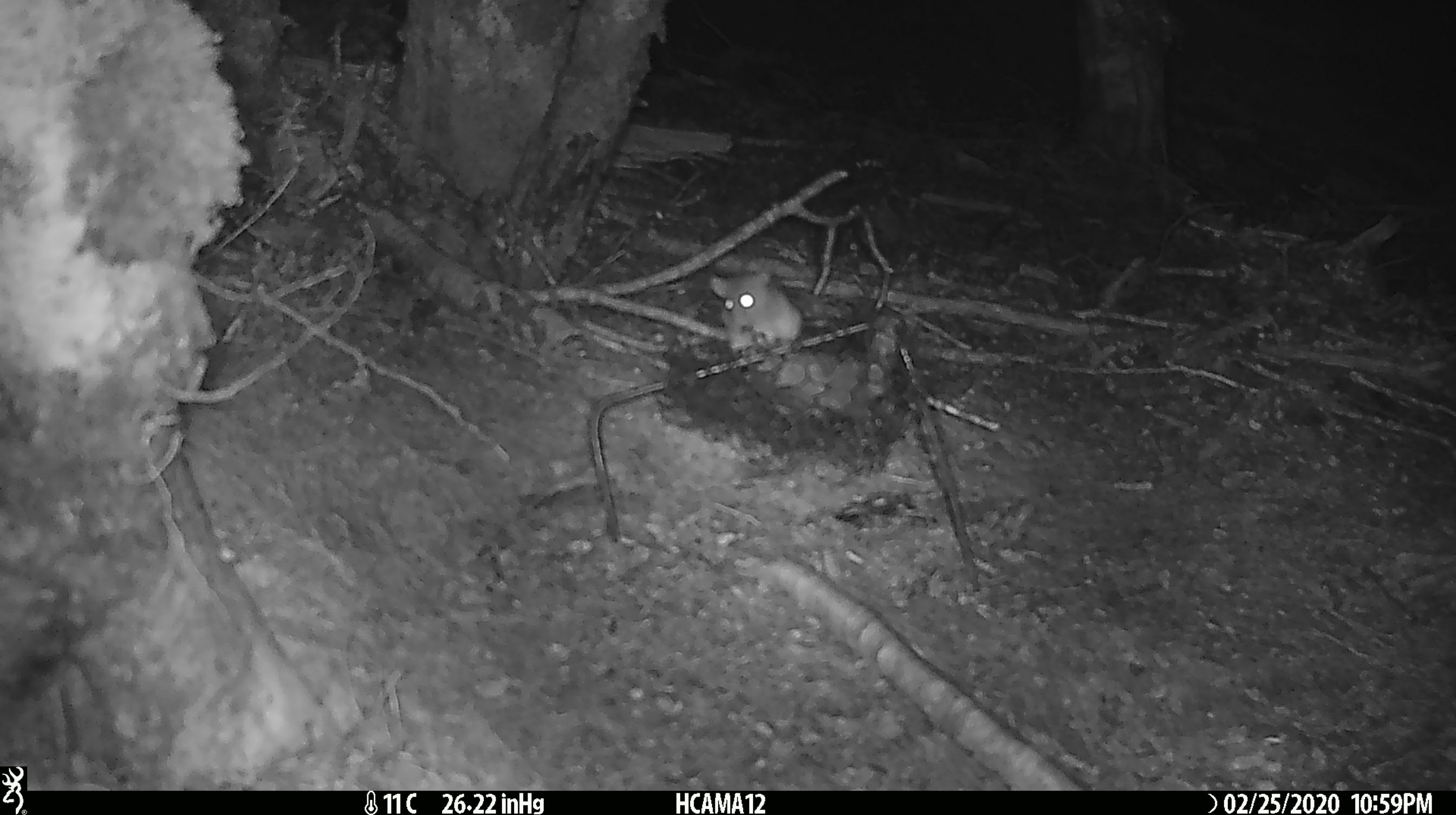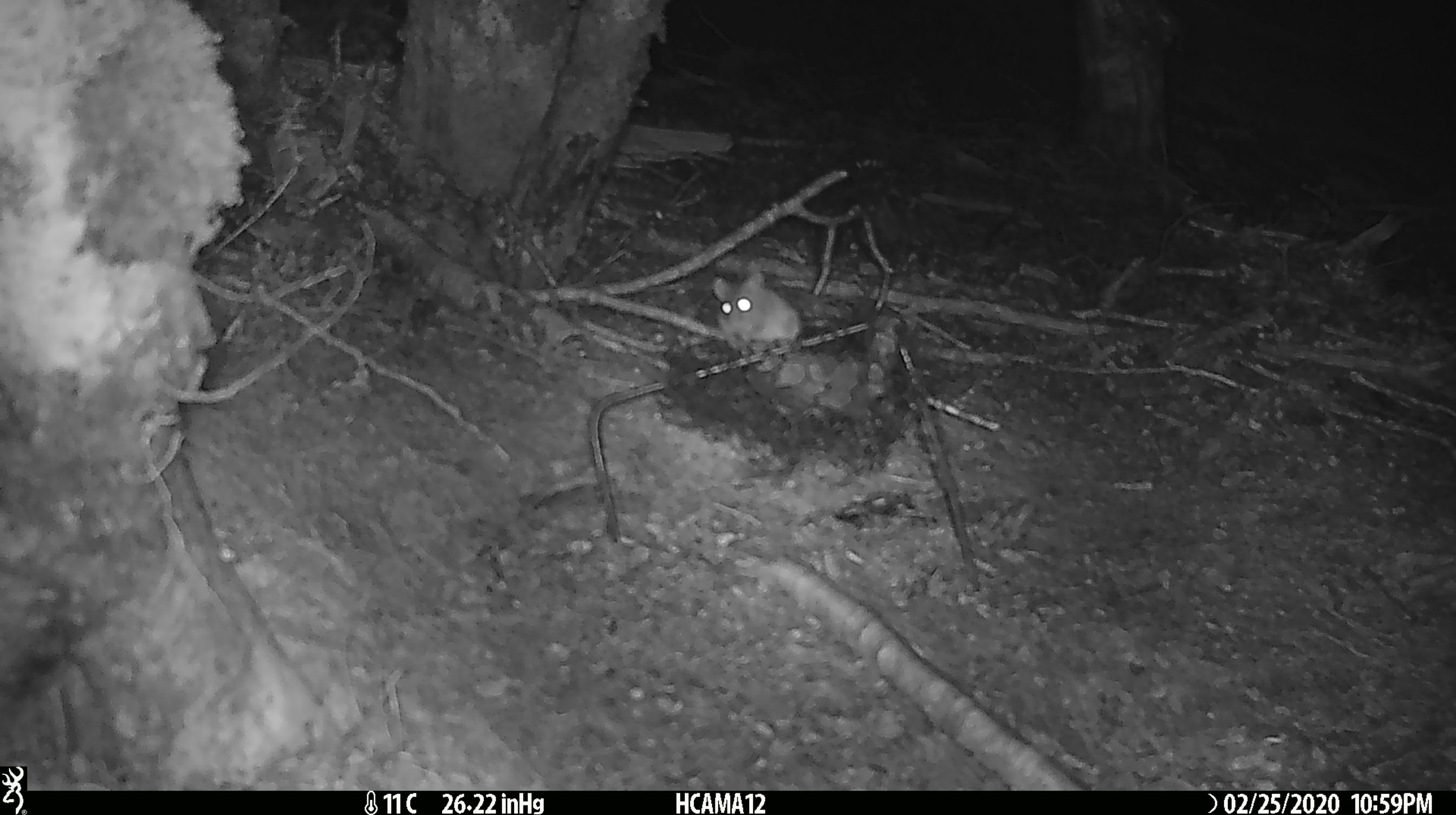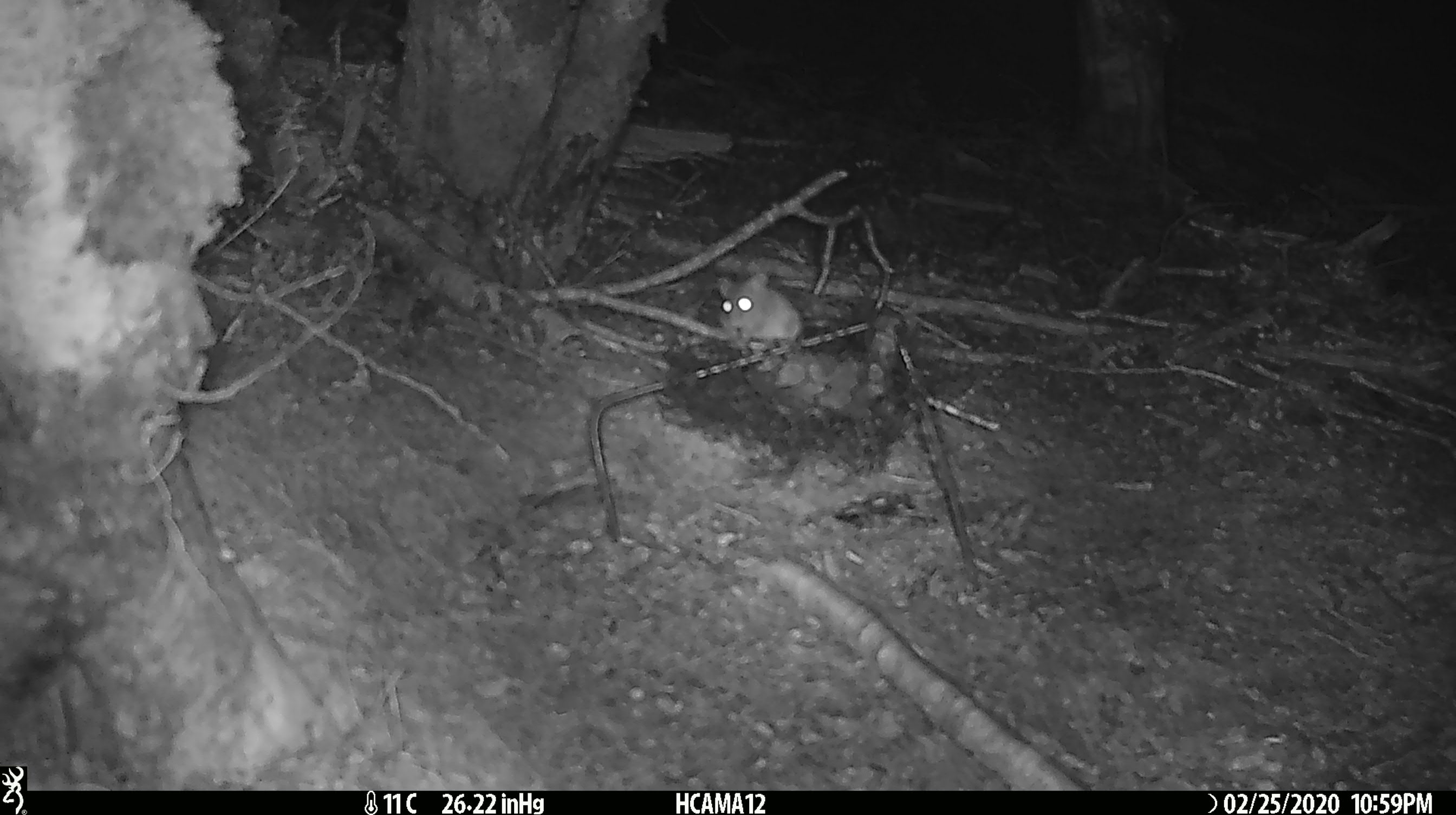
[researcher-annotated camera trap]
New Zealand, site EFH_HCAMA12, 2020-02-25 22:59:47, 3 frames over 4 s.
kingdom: Animalia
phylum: Chordata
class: Mammalia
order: Rodentia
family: Muridae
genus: Mus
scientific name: Mus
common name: mouse